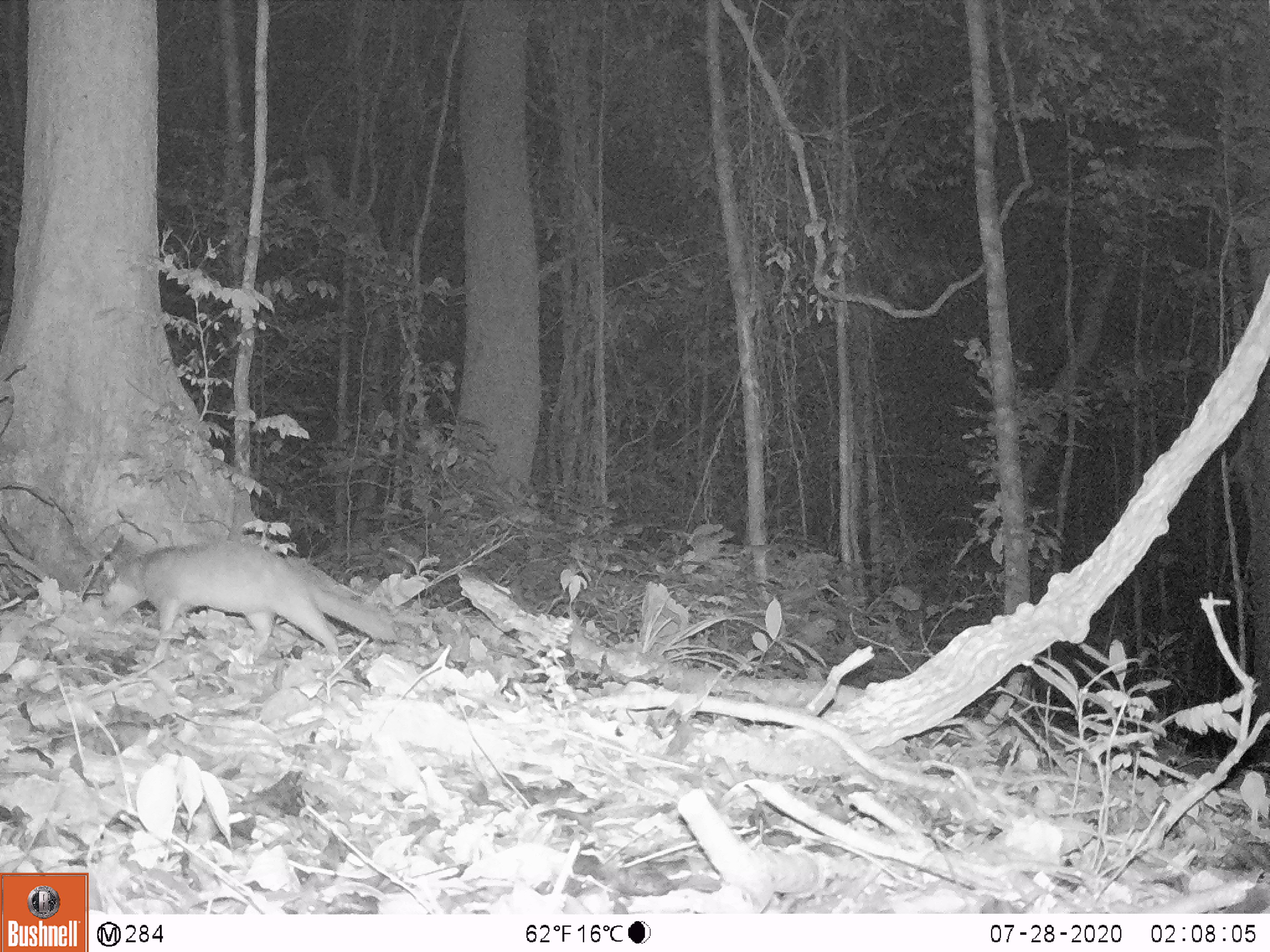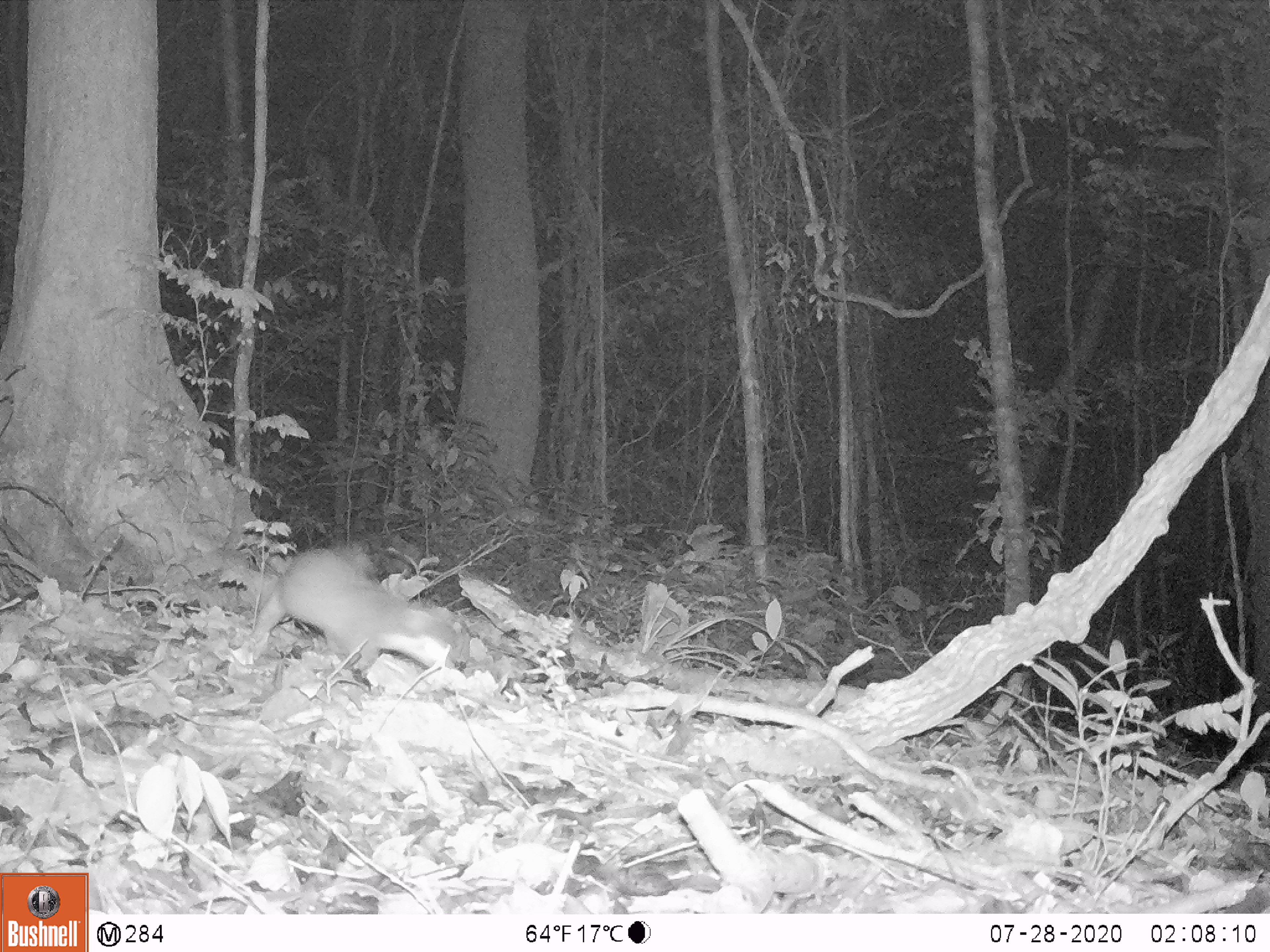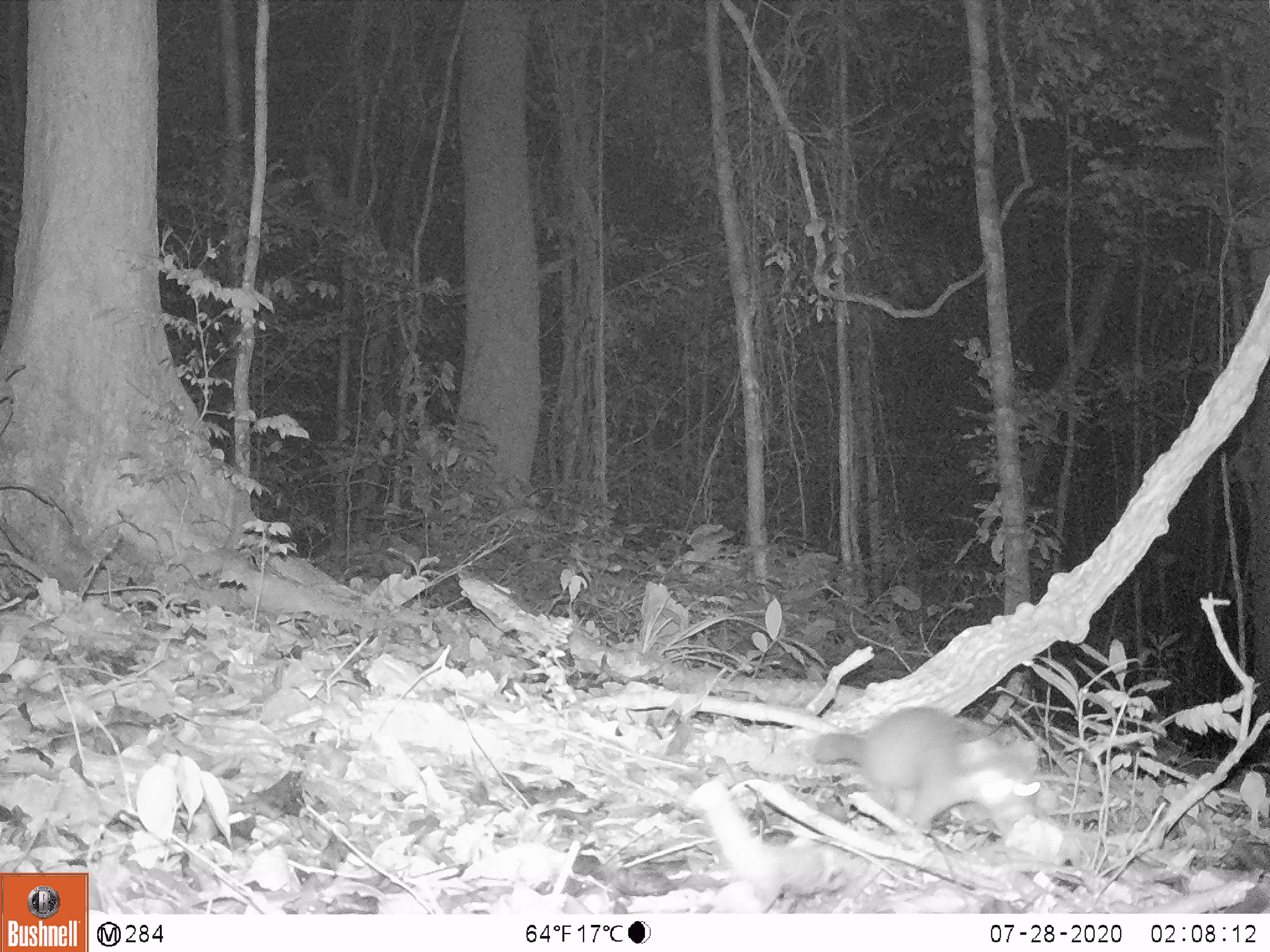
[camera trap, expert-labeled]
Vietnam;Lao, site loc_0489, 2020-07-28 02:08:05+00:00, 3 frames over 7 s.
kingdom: Animalia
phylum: Chordata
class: Mammalia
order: Carnivora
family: Mustelidae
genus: Melogale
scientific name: Melogale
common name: ferret badger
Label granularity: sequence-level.